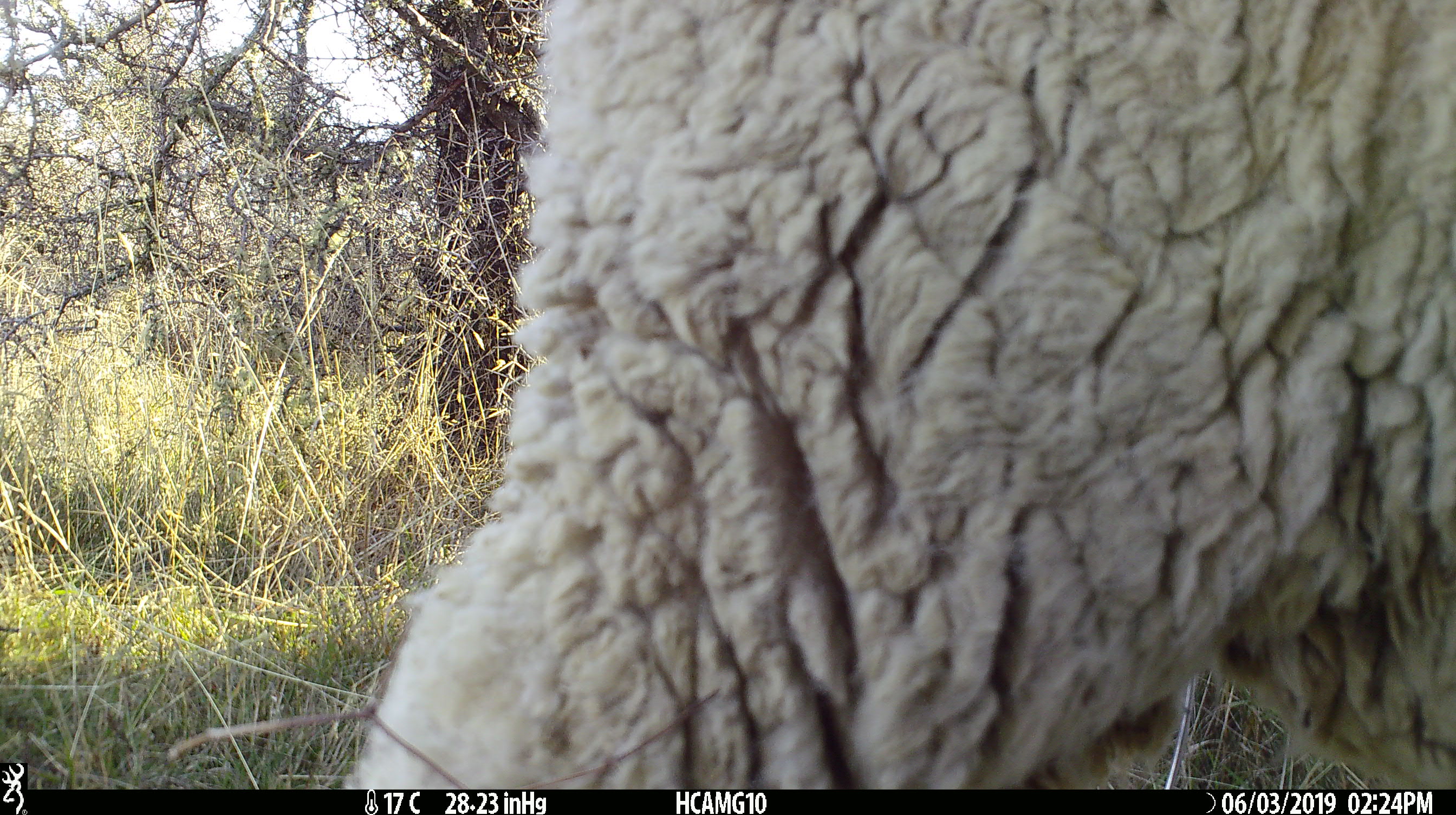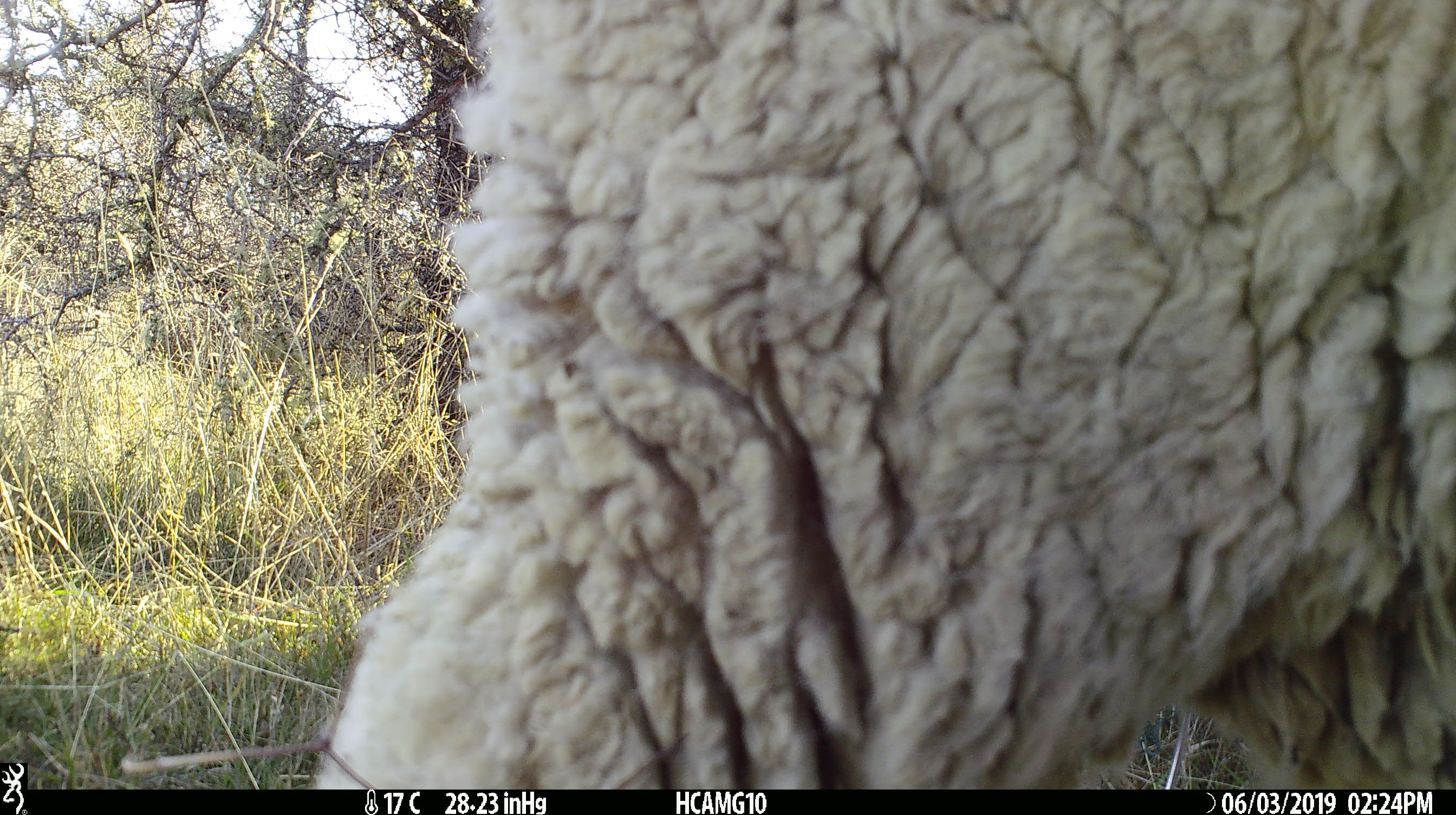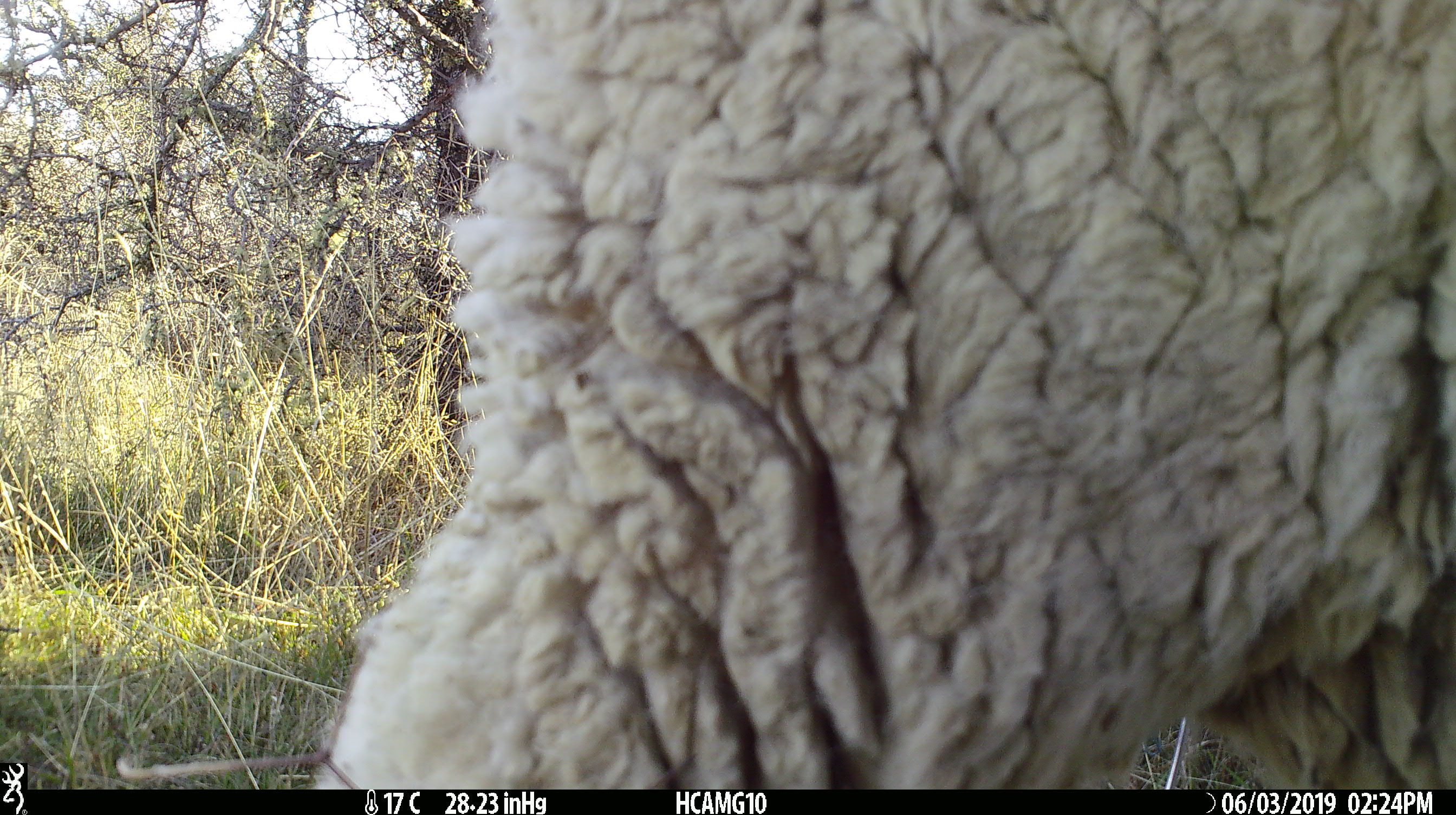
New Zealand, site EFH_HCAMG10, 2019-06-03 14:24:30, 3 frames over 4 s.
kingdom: Animalia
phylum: Chordata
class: Mammalia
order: Artiodactyla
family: Bovidae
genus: Ovis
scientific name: Ovis aries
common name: domestic sheep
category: sheep